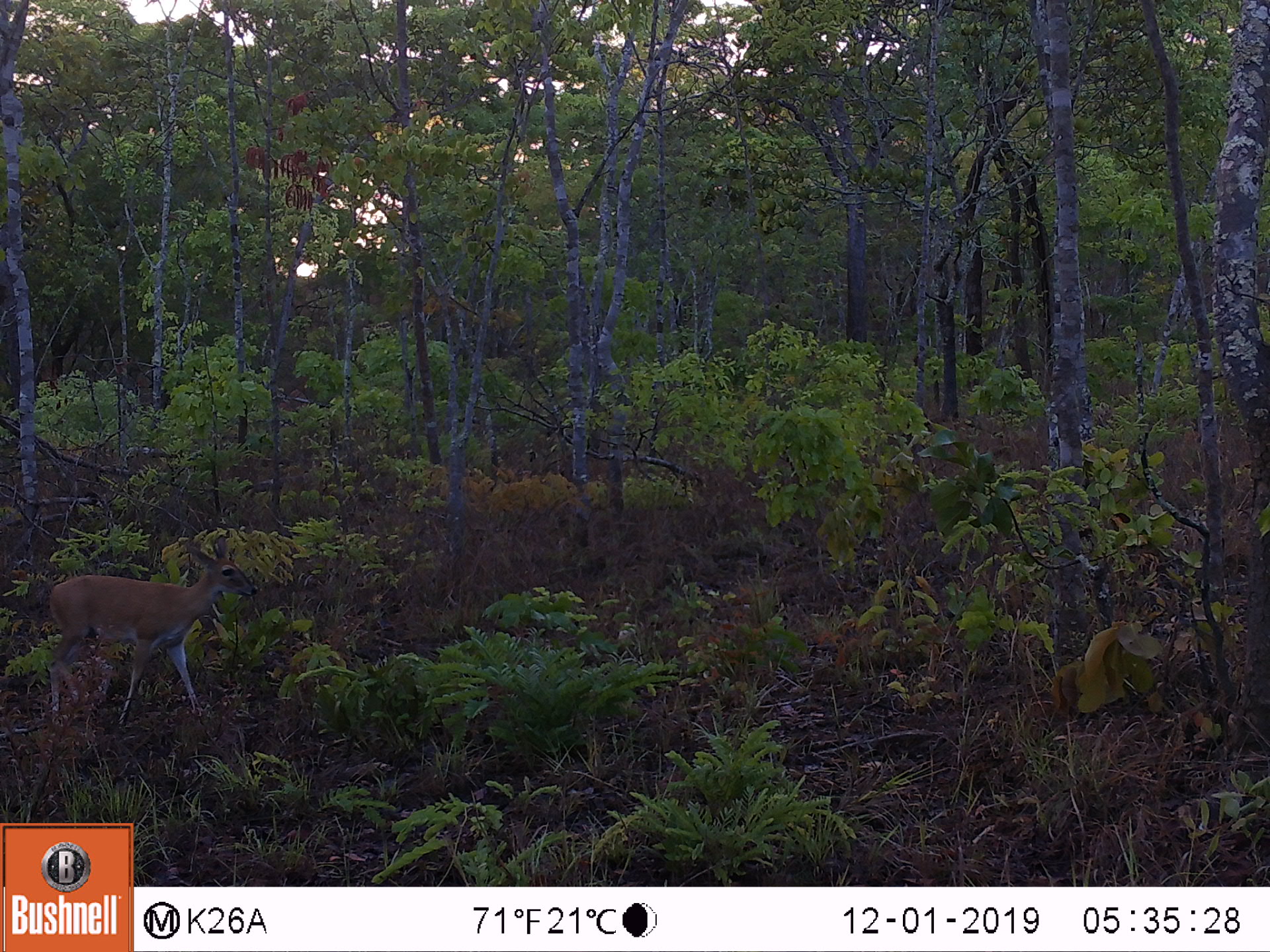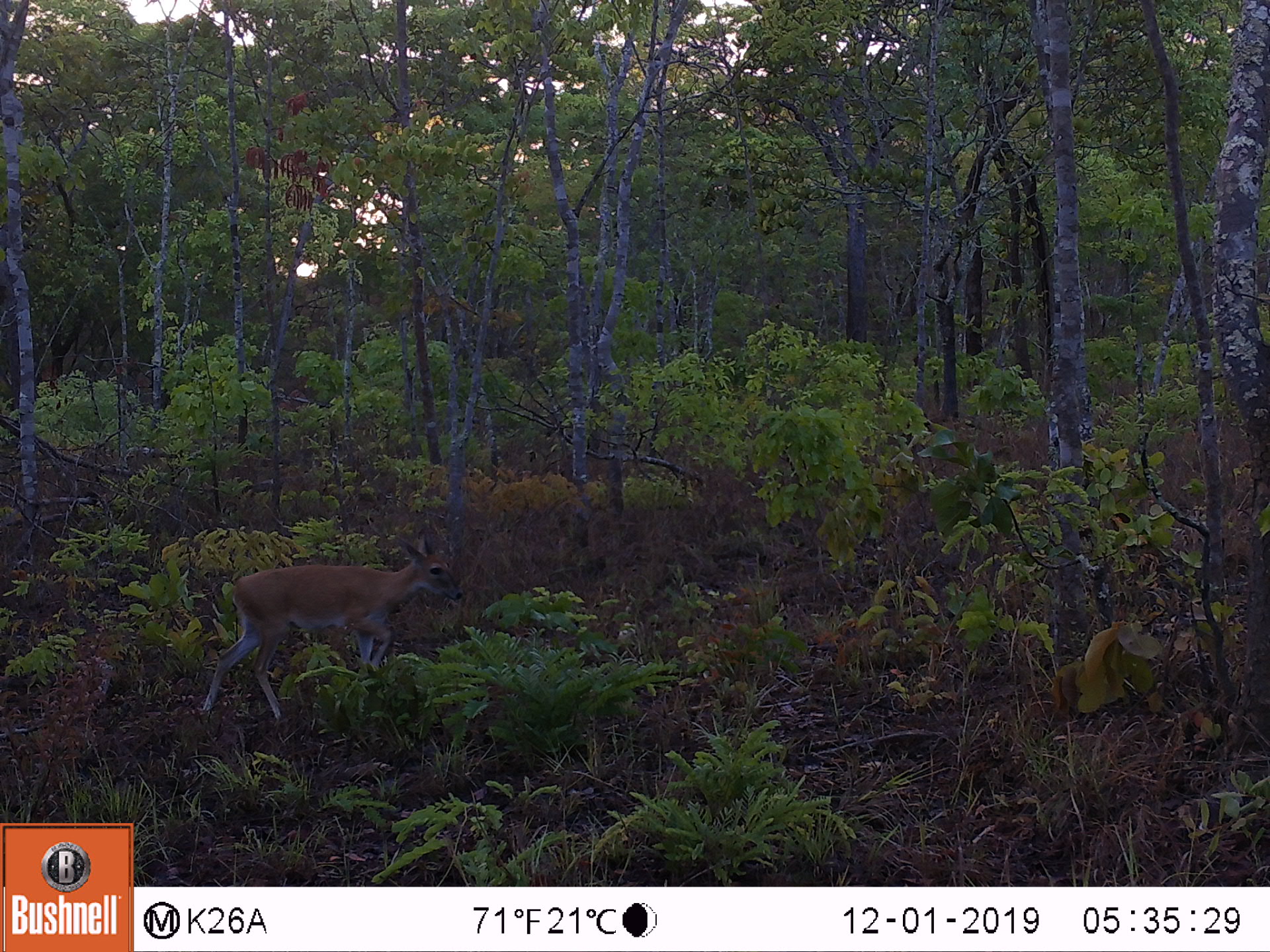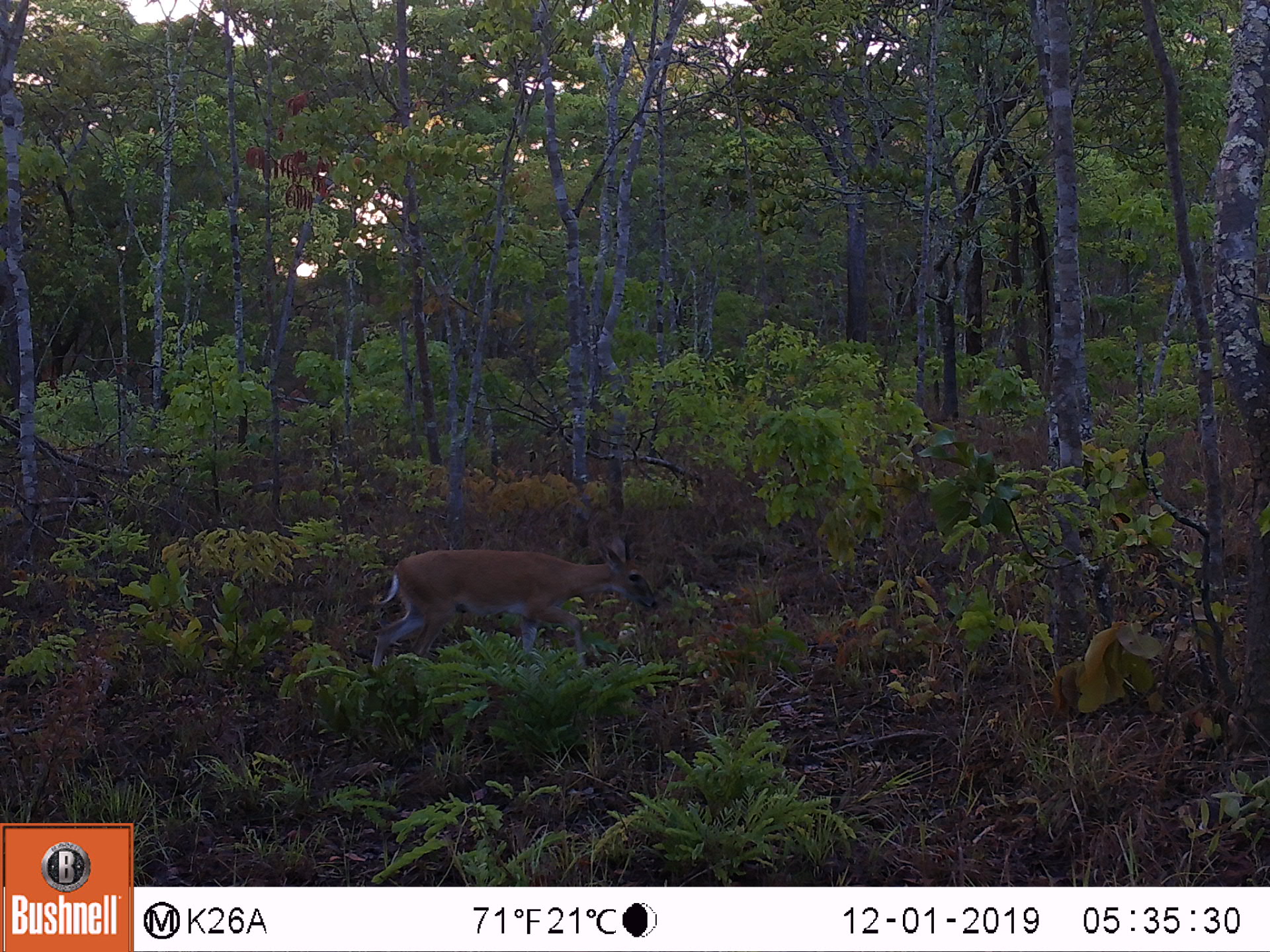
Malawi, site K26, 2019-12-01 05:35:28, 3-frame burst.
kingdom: Animalia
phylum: Chordata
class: Mammalia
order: Artiodactyla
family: Bovidae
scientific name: Antilopinae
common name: small antelope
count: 1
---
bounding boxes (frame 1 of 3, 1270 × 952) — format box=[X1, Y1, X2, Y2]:
small antelope: box=[46, 534, 258, 724]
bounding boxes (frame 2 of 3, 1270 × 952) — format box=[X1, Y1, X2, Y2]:
small antelope: box=[197, 533, 463, 722]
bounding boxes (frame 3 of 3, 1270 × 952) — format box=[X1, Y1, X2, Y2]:
small antelope: box=[366, 537, 663, 680]